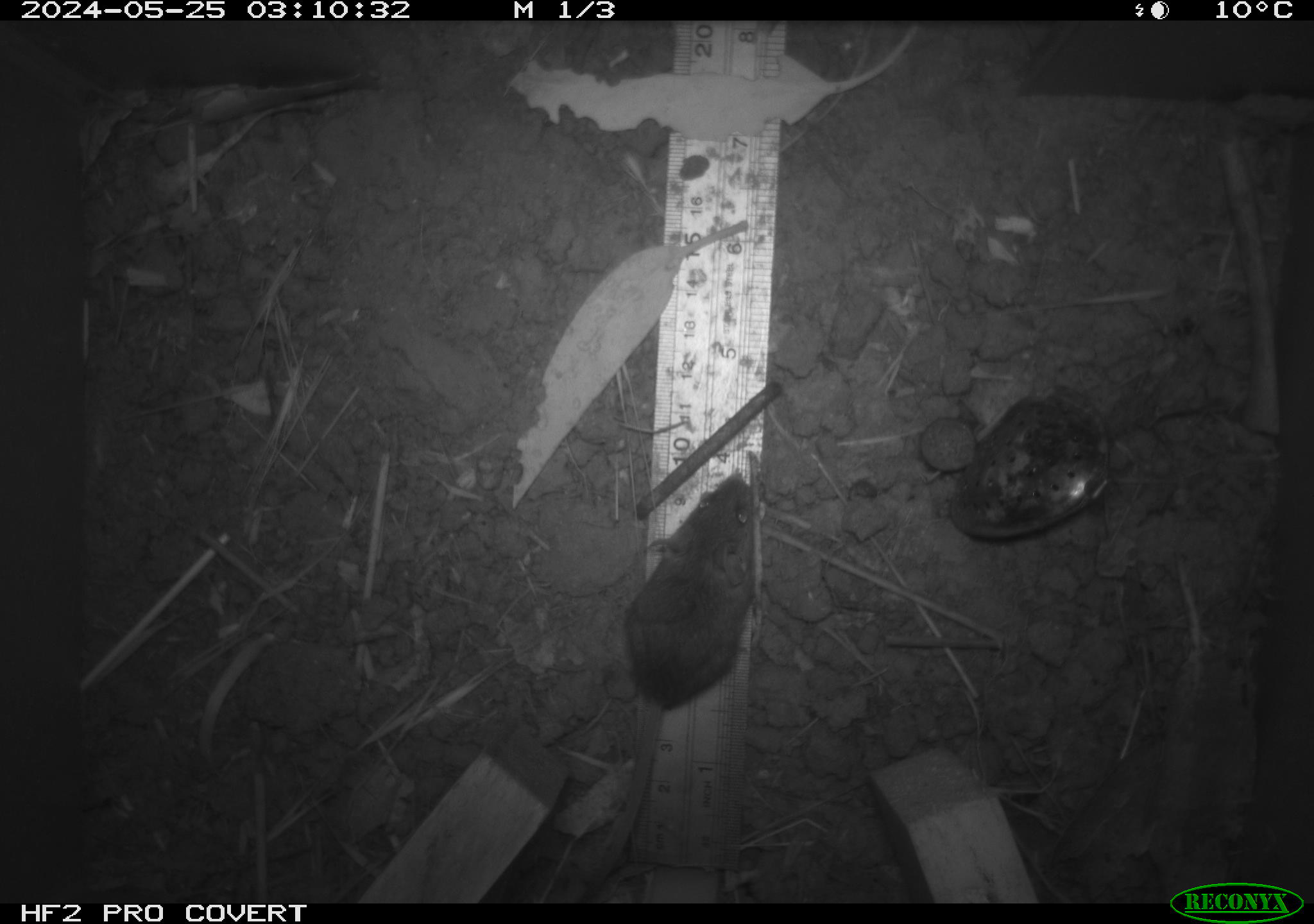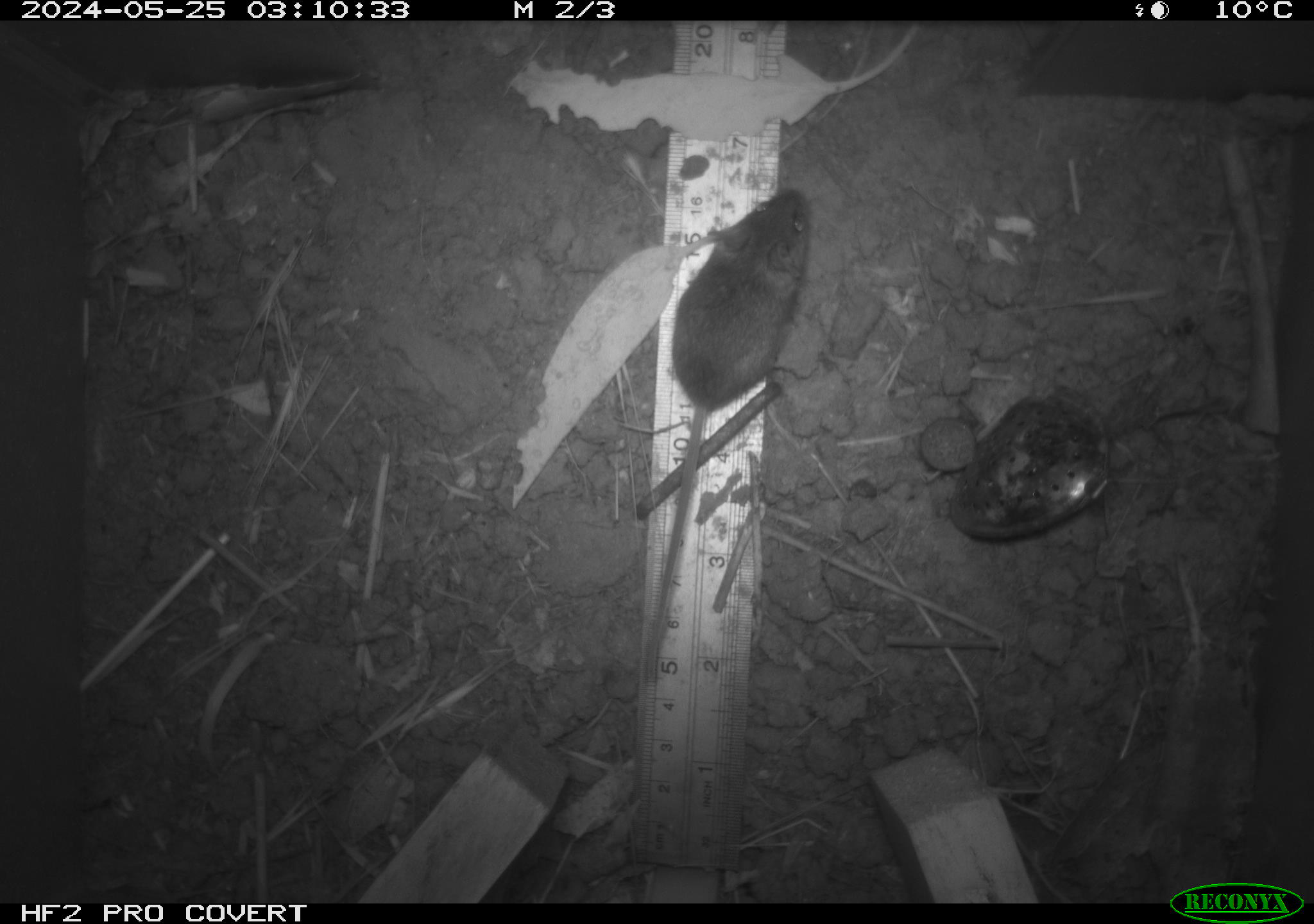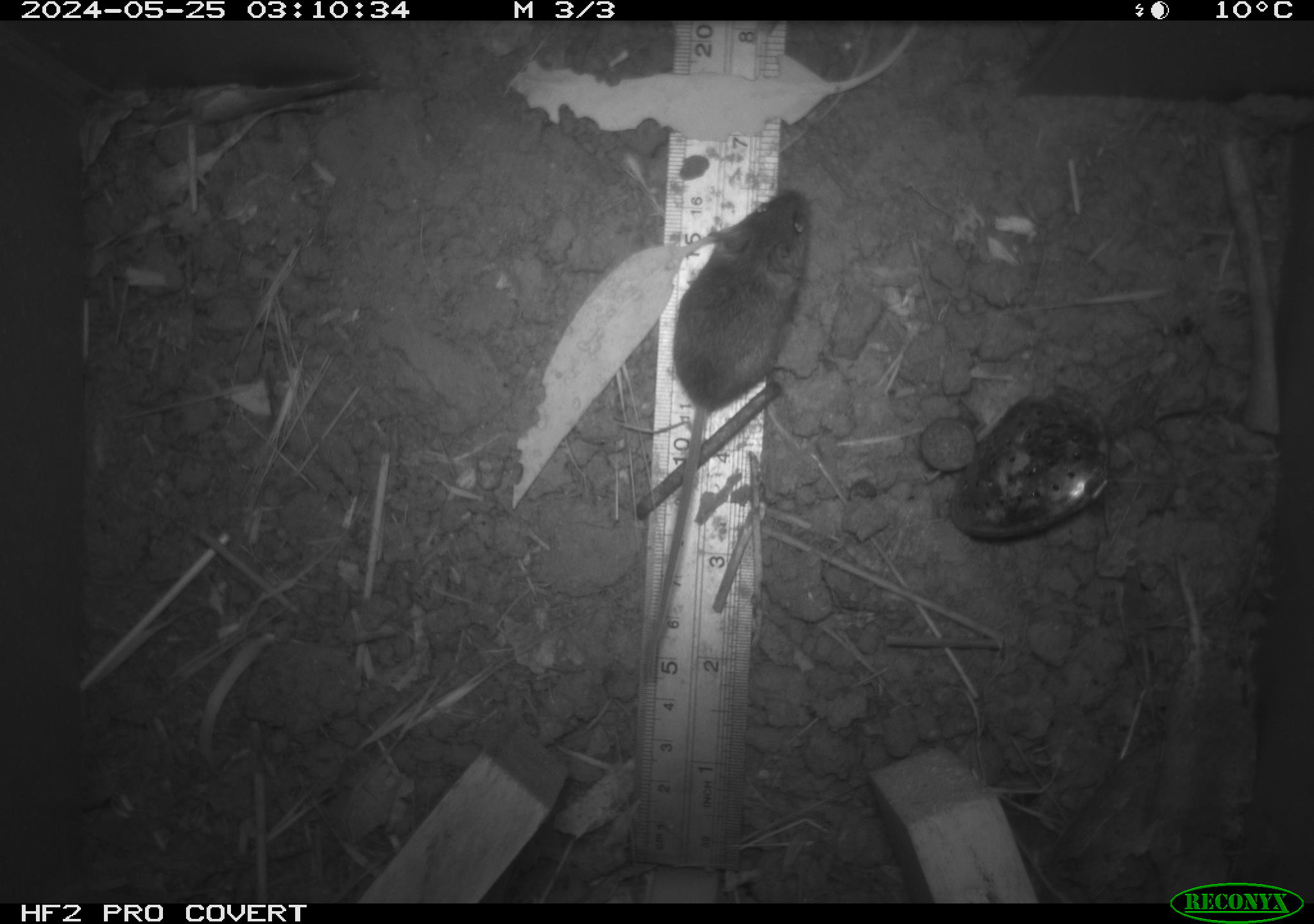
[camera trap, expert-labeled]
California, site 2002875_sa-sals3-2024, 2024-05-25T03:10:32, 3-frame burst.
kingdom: Animalia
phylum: Chordata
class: Mammalia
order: Rodentia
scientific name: Rodentia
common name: mouse species